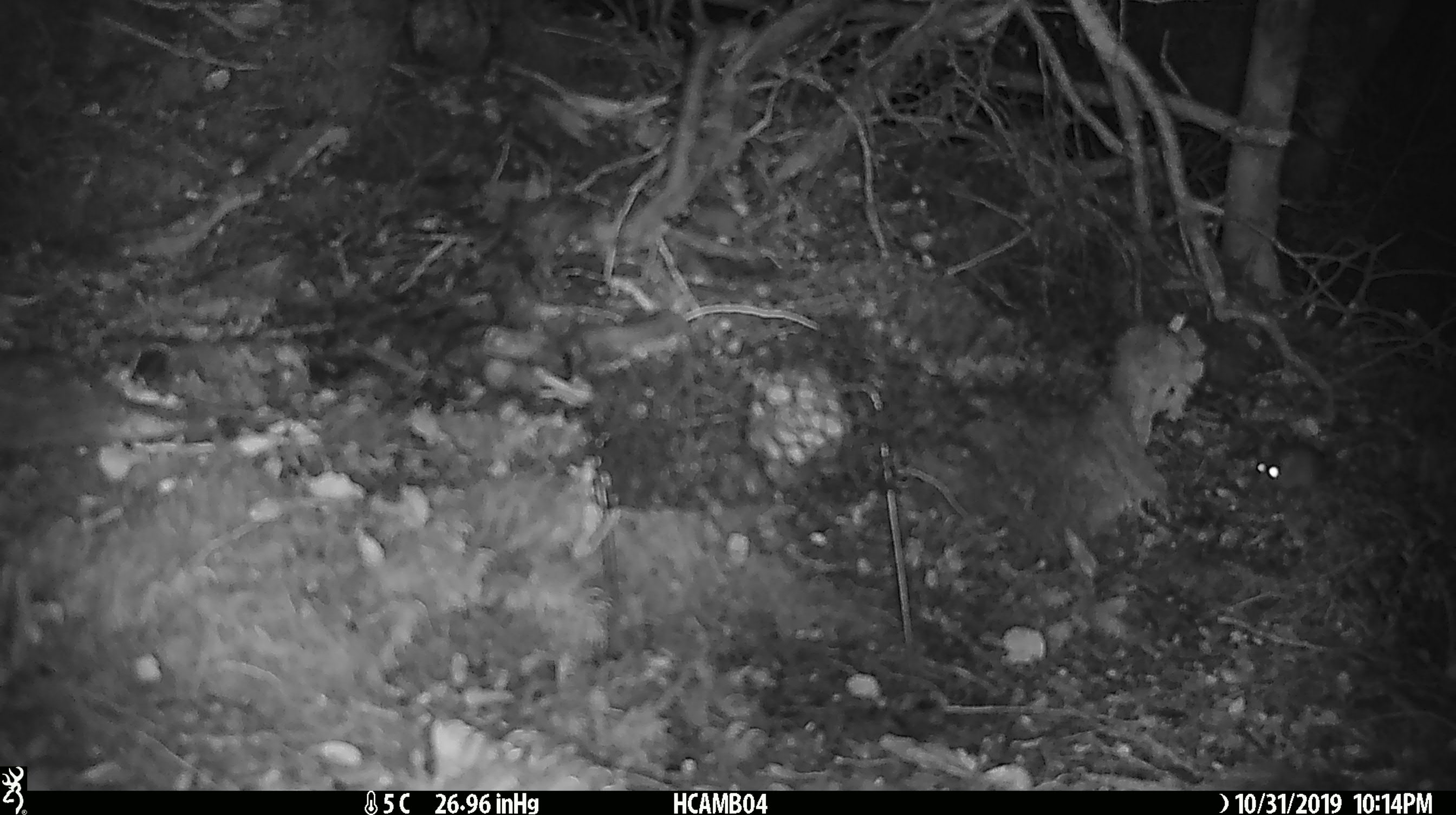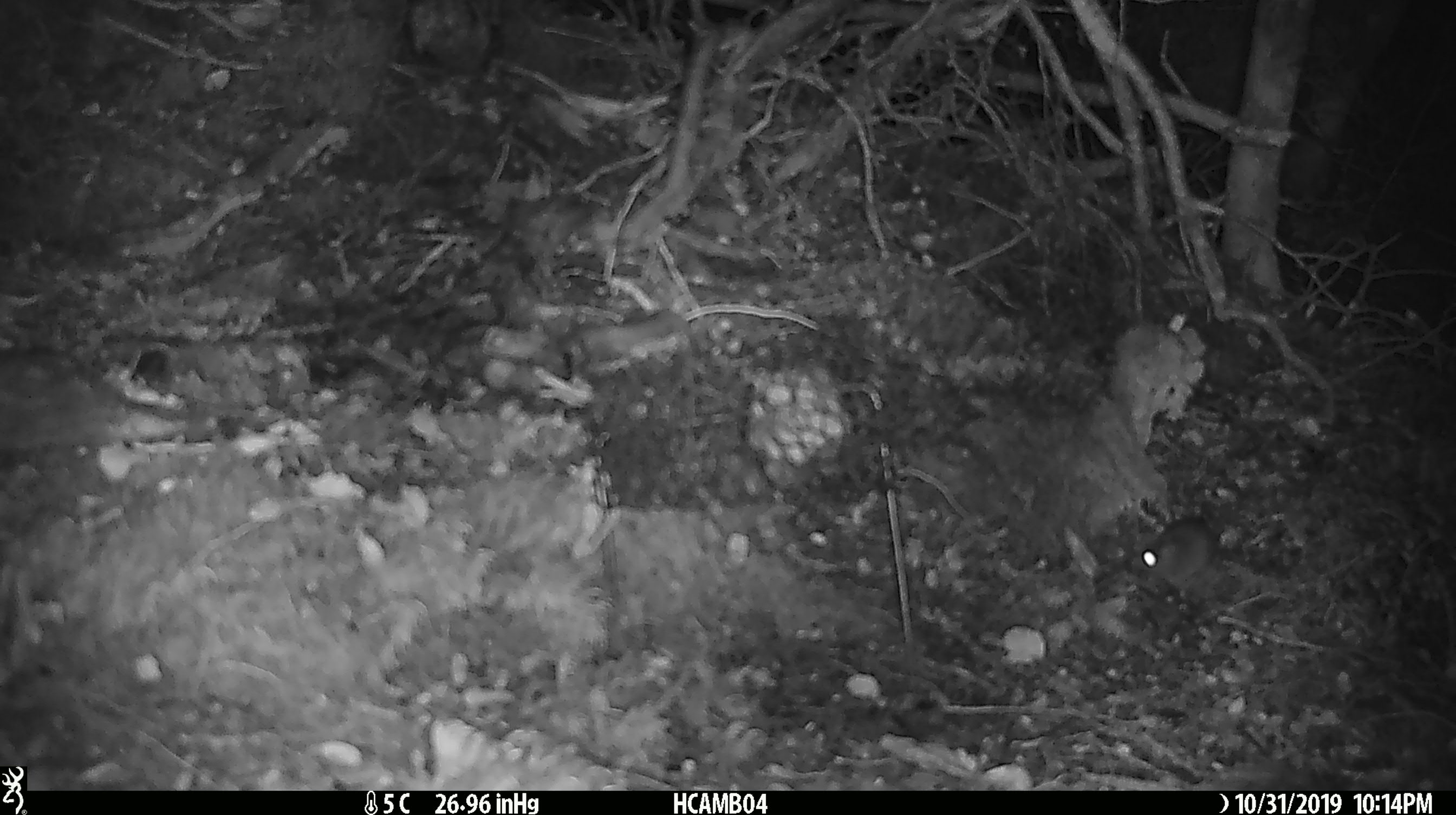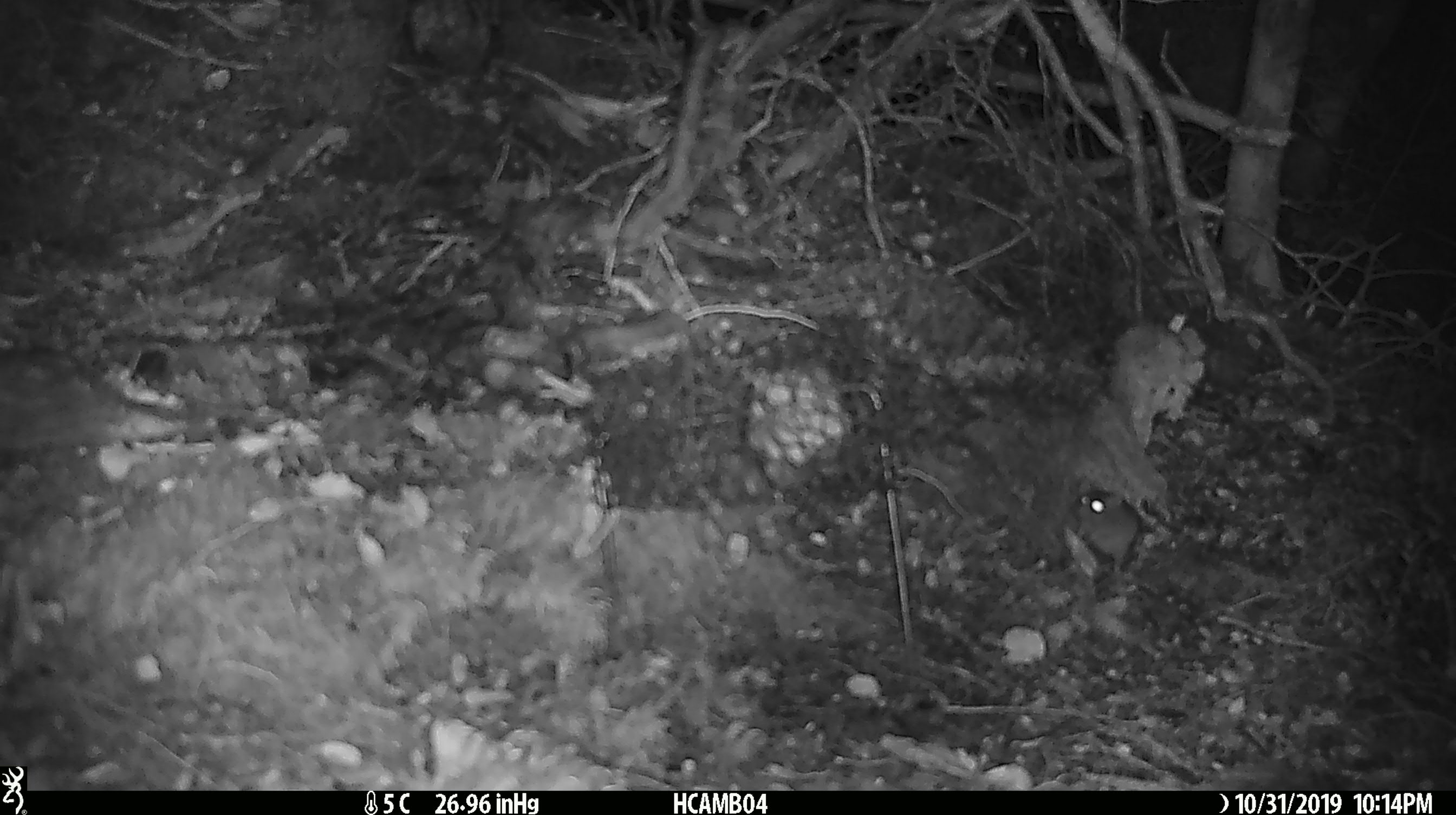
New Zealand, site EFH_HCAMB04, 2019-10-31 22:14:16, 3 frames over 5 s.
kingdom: Animalia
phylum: Chordata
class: Mammalia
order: Rodentia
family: Muridae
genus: Mus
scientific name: Mus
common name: mouse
Mouse (Mus).